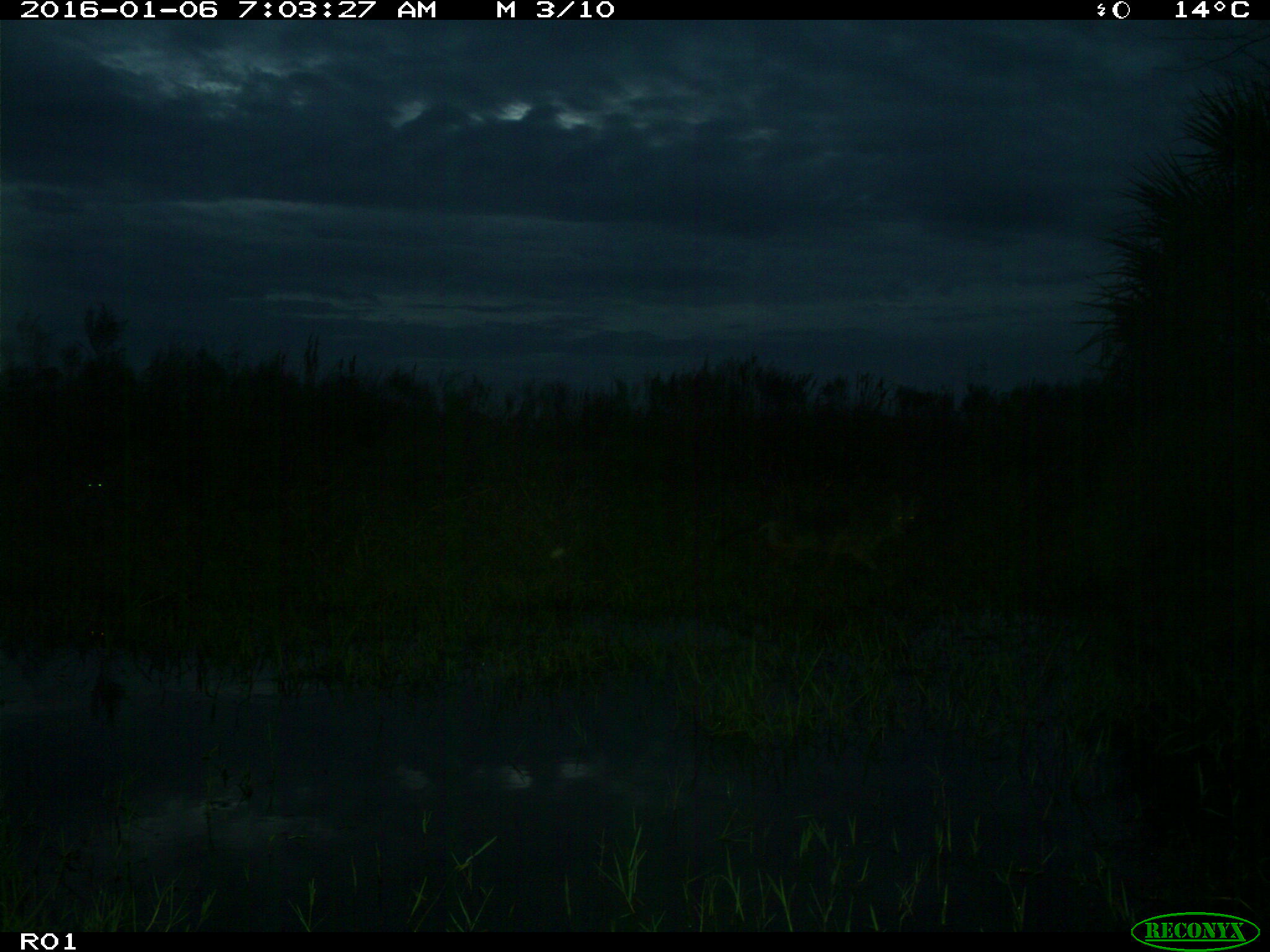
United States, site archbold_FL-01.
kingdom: Animalia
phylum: Chordata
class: Mammalia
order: Carnivora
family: Canidae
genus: Canis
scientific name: Canis latrans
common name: coyote